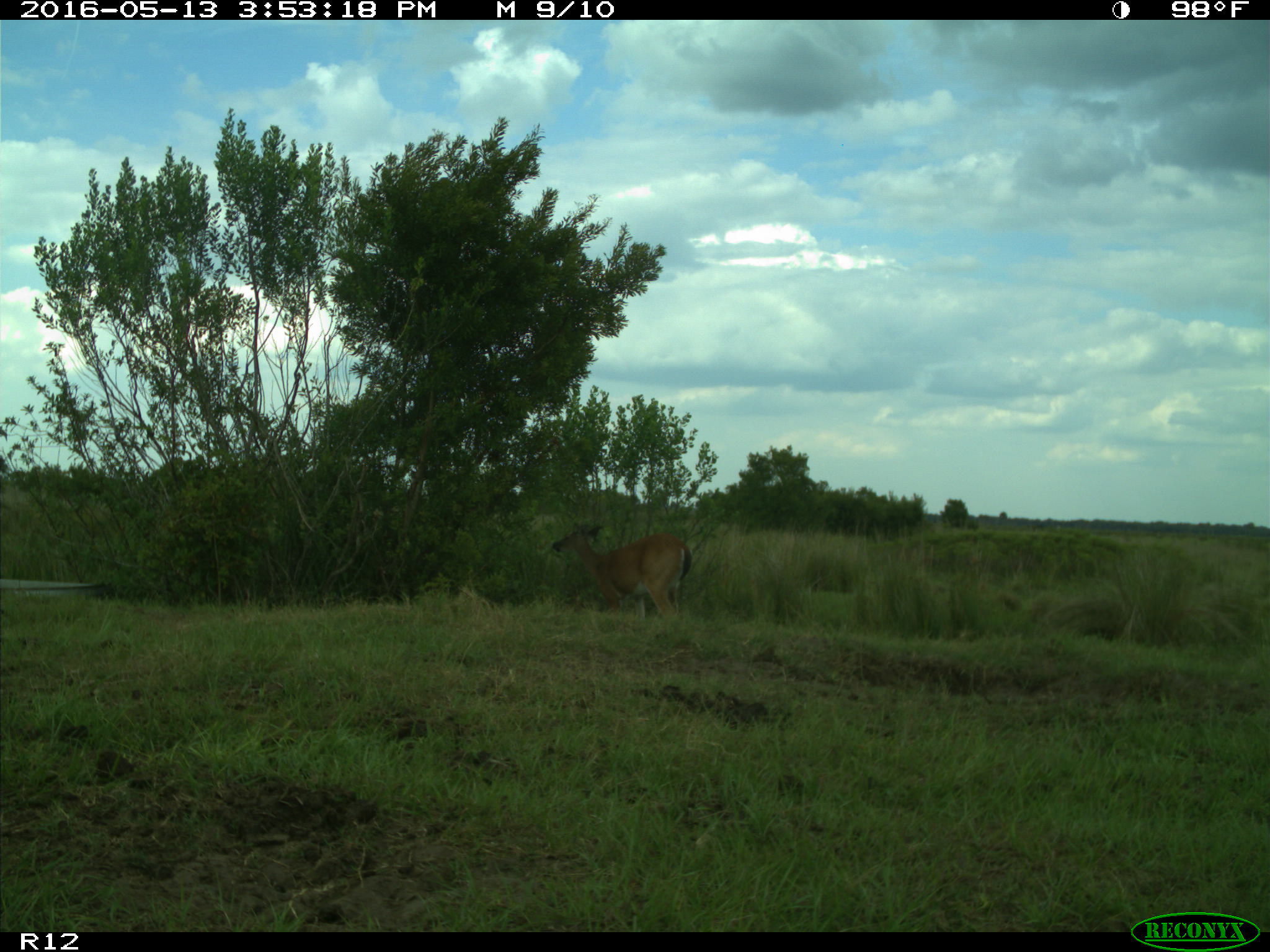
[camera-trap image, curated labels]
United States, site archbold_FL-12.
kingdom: Animalia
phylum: Chordata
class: Mammalia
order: Artiodactyla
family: Cervidae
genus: Odocoileus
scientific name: Odocoileus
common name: deer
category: unidentified deer